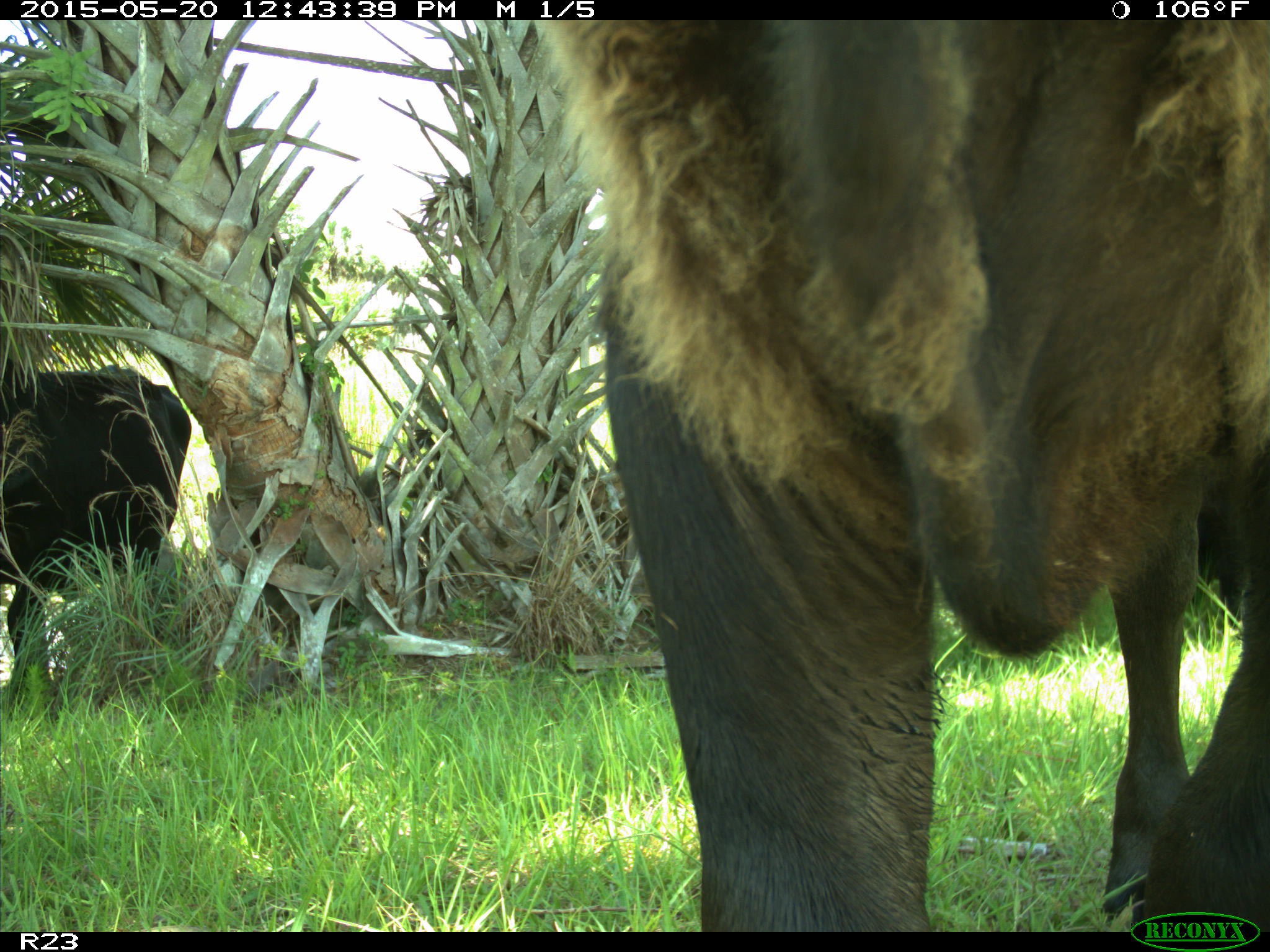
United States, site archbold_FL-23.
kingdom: Animalia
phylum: Chordata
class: Mammalia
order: Artiodactyla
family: Bovidae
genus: Bos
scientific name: Bos taurus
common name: domestic cow